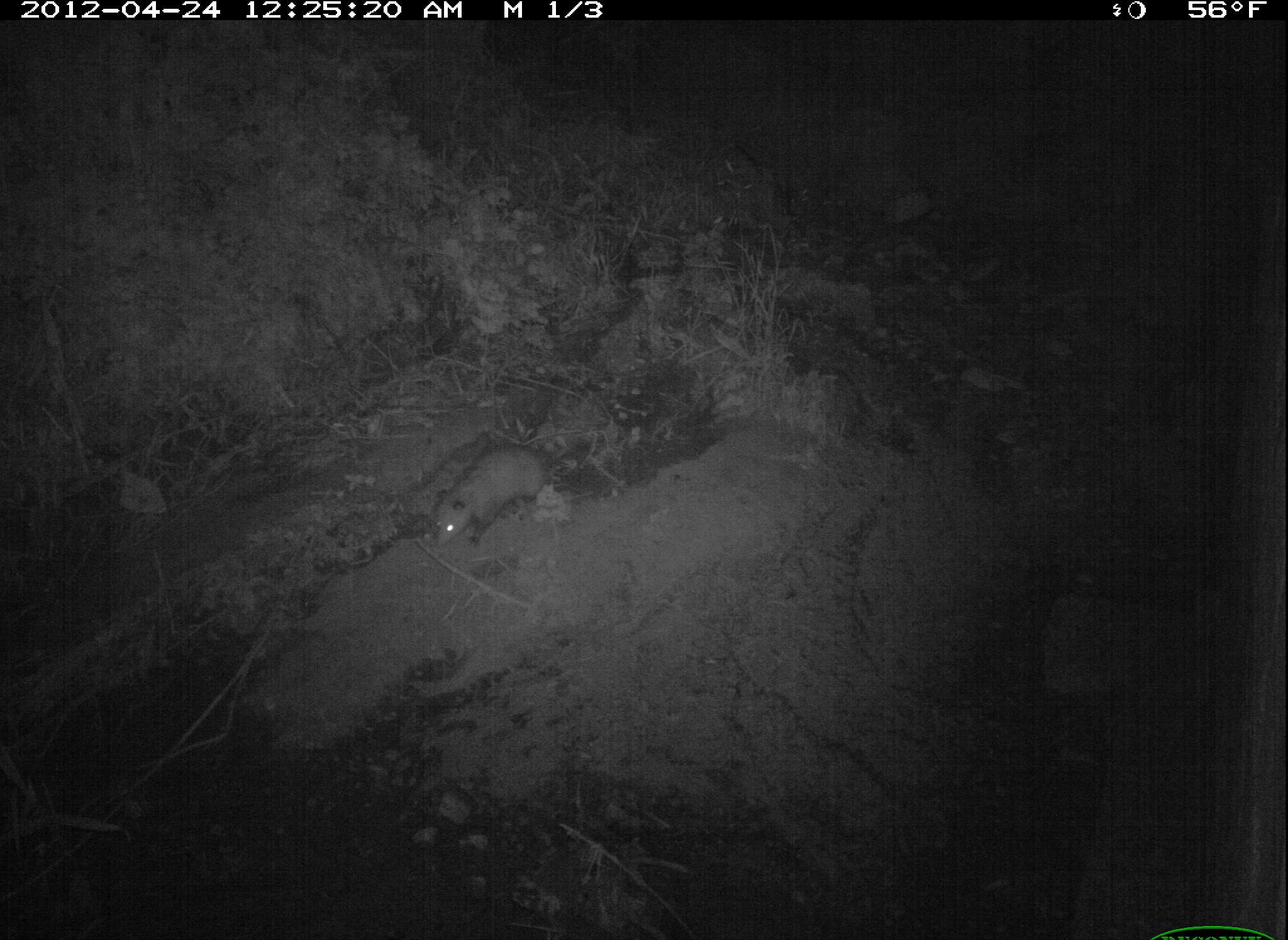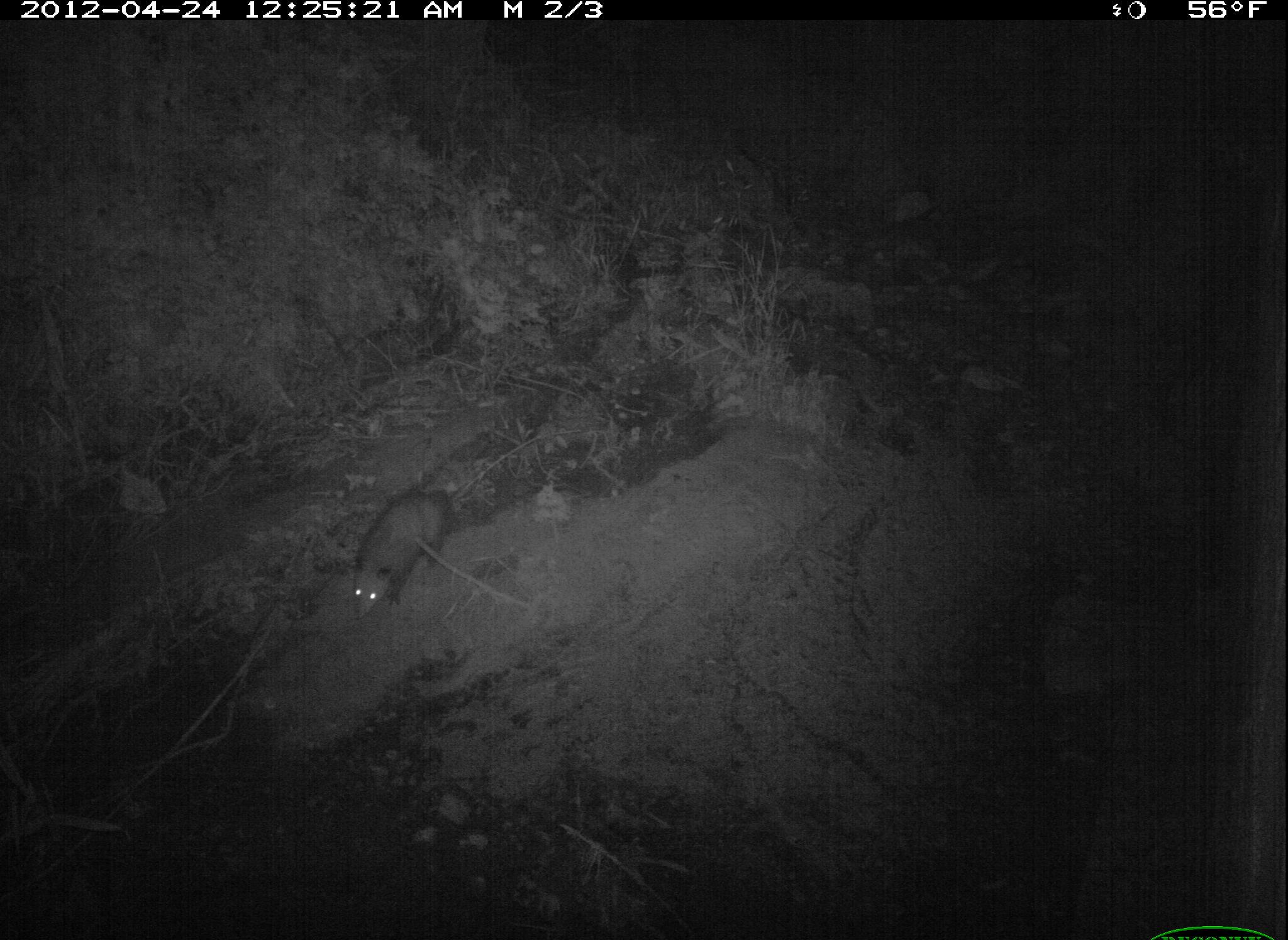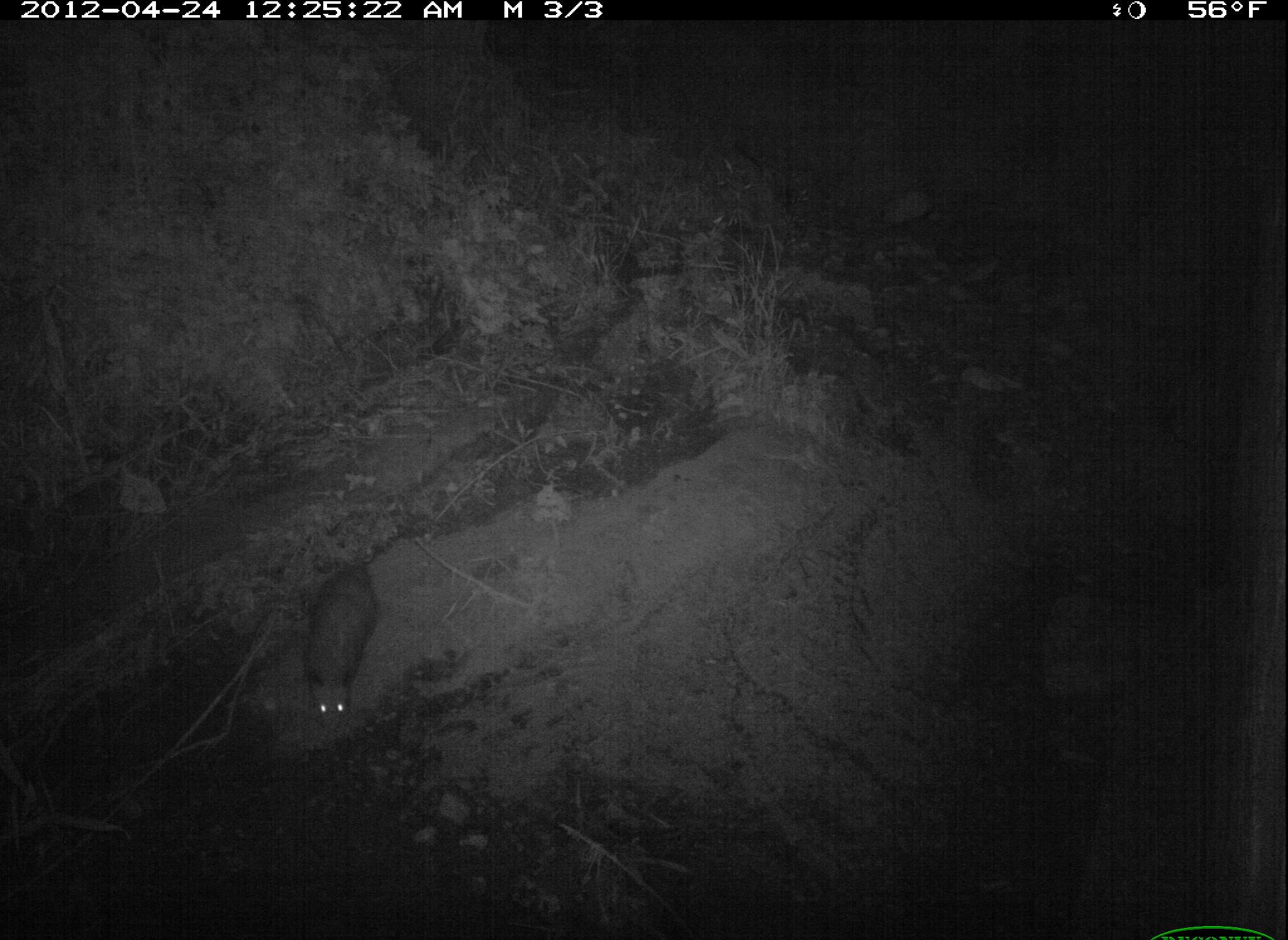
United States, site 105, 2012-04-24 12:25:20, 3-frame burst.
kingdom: Animalia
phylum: Chordata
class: Mammalia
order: Didelphimorphia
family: Didelphidae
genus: Didelphis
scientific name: Didelphis virginiana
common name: virginia opossum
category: opossum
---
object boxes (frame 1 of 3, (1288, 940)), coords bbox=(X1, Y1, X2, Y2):
opossum: bbox=(417, 428, 609, 559)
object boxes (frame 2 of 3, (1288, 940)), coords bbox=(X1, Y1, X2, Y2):
opossum: bbox=(322, 469, 506, 635)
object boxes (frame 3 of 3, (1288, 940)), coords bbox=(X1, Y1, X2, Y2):
opossum: bbox=(288, 541, 383, 741)